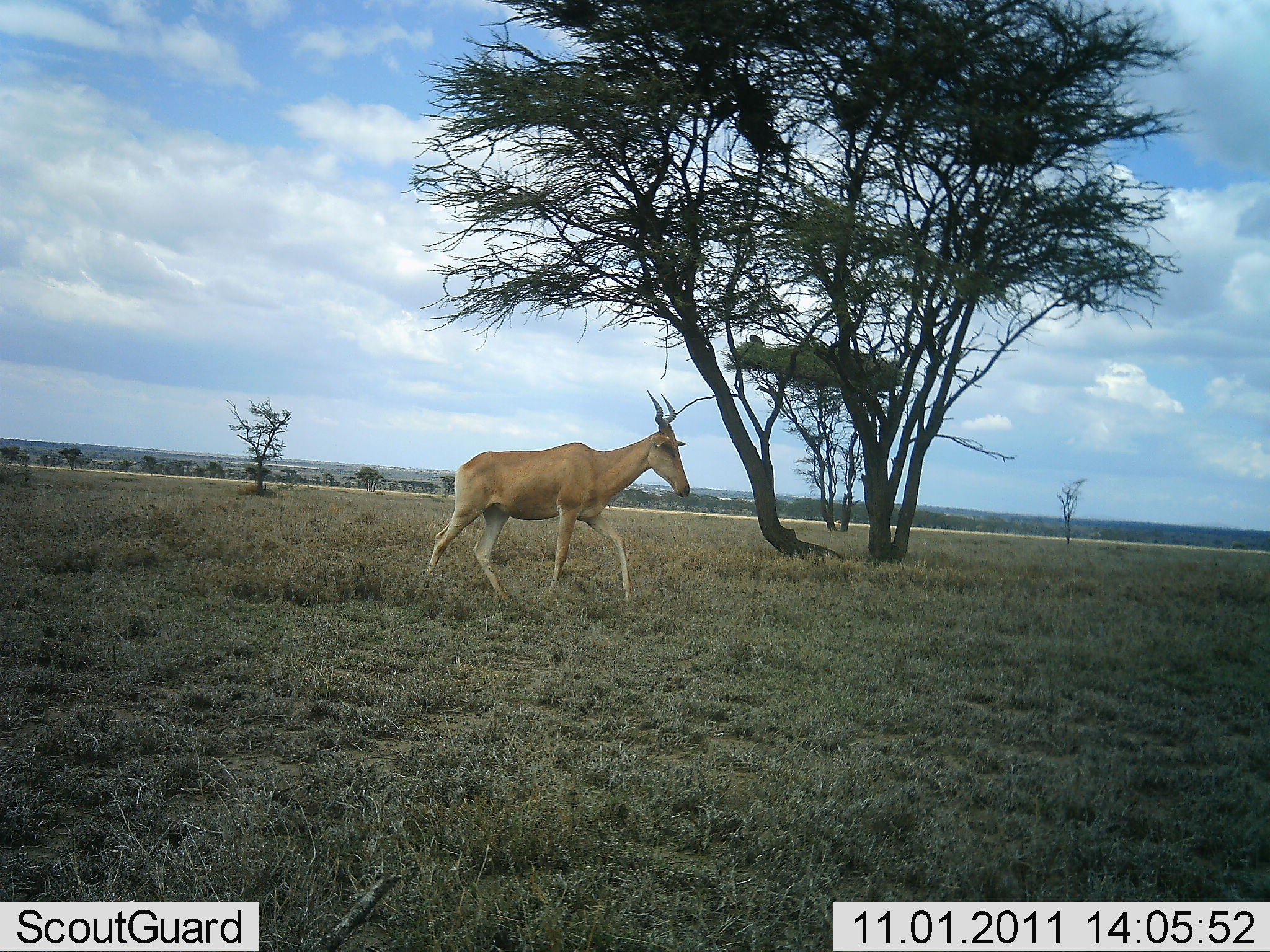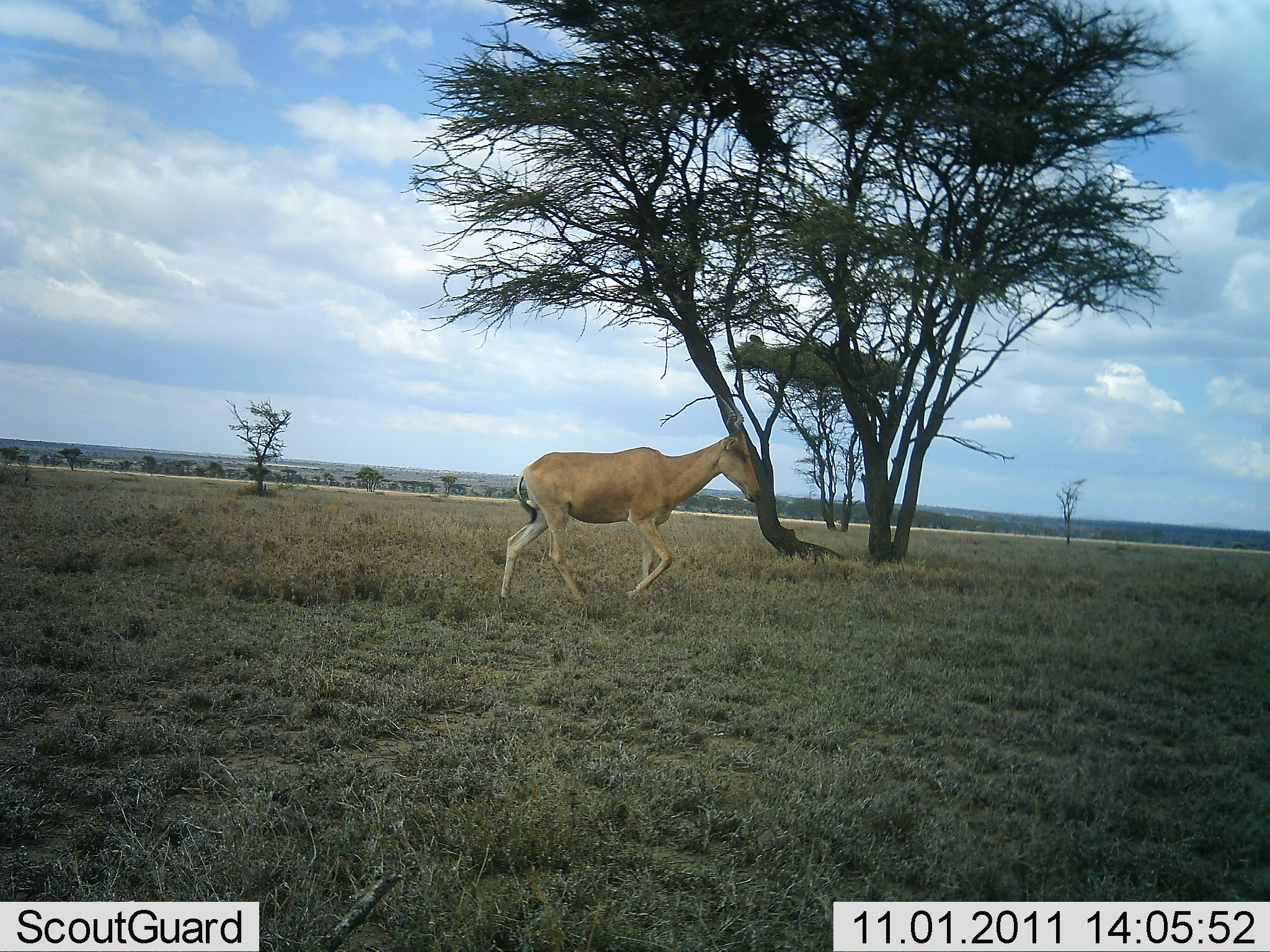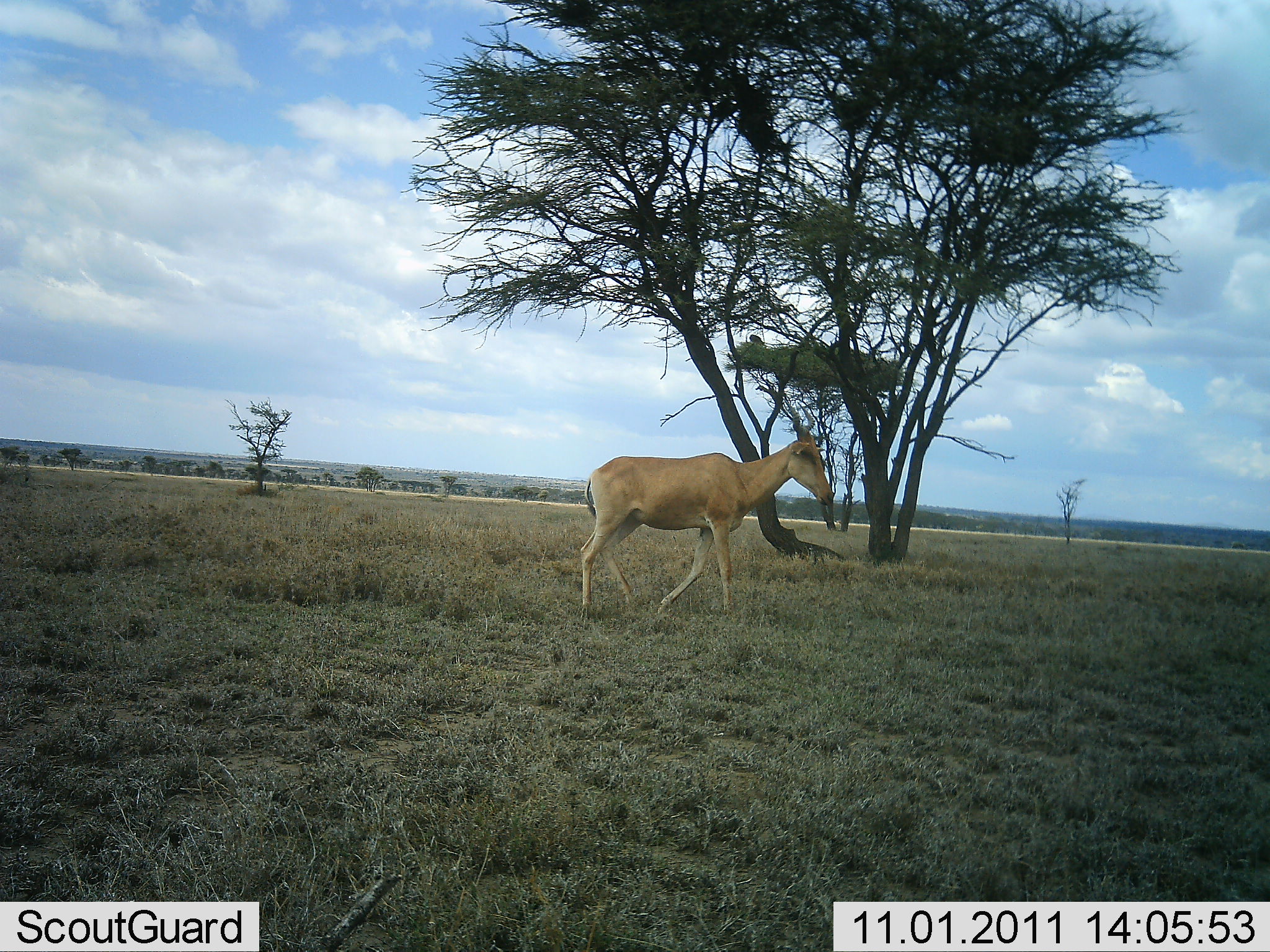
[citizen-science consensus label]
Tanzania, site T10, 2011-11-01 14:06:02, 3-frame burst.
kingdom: Animalia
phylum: Chordata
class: Mammalia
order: Artiodactyla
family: Bovidae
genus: Alcelaphus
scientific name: Alcelaphus buselaphus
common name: hartebeest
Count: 1.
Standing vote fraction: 7%.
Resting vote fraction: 0%.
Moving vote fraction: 93%.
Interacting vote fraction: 0%.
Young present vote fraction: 0%.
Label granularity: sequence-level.